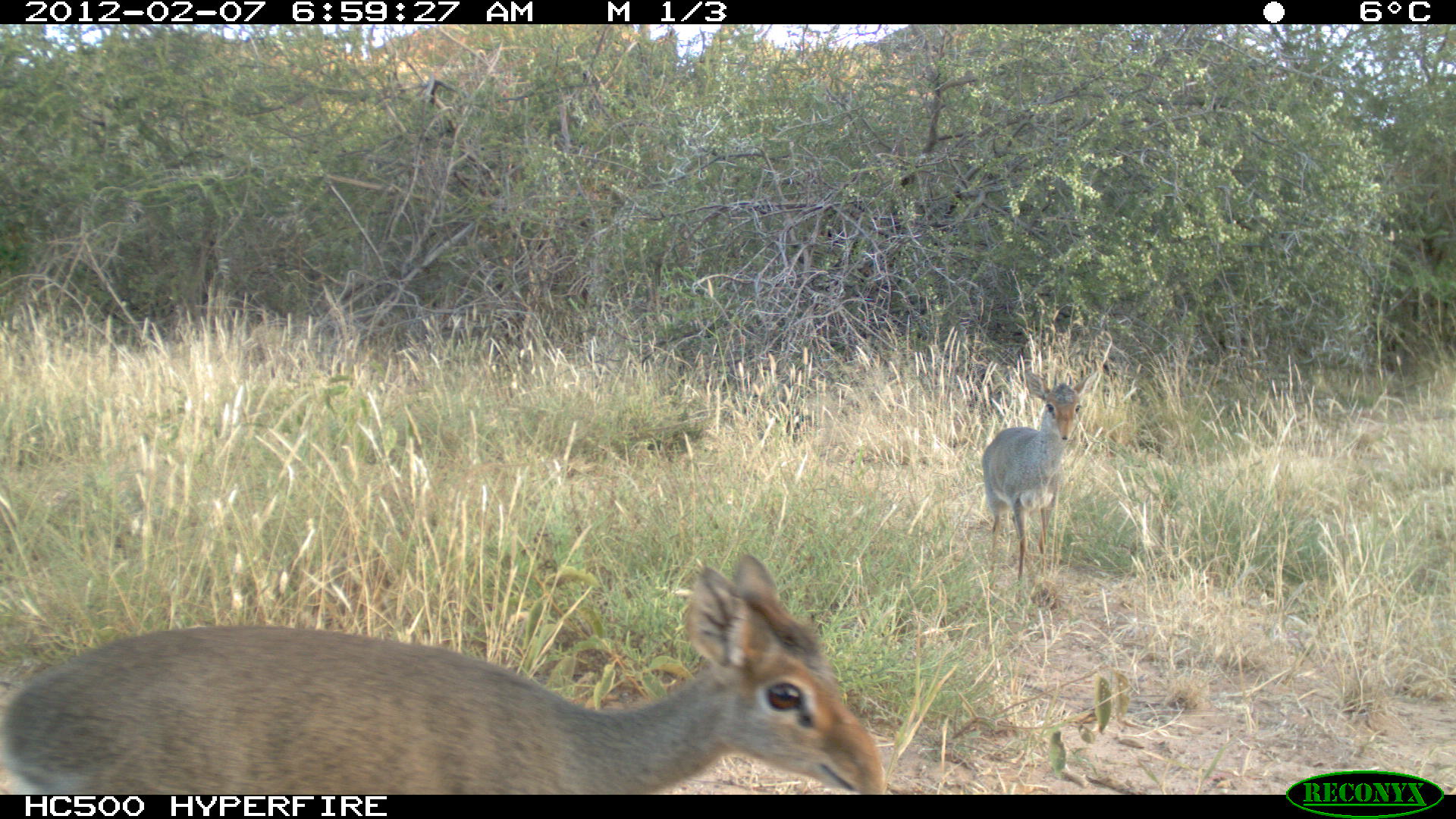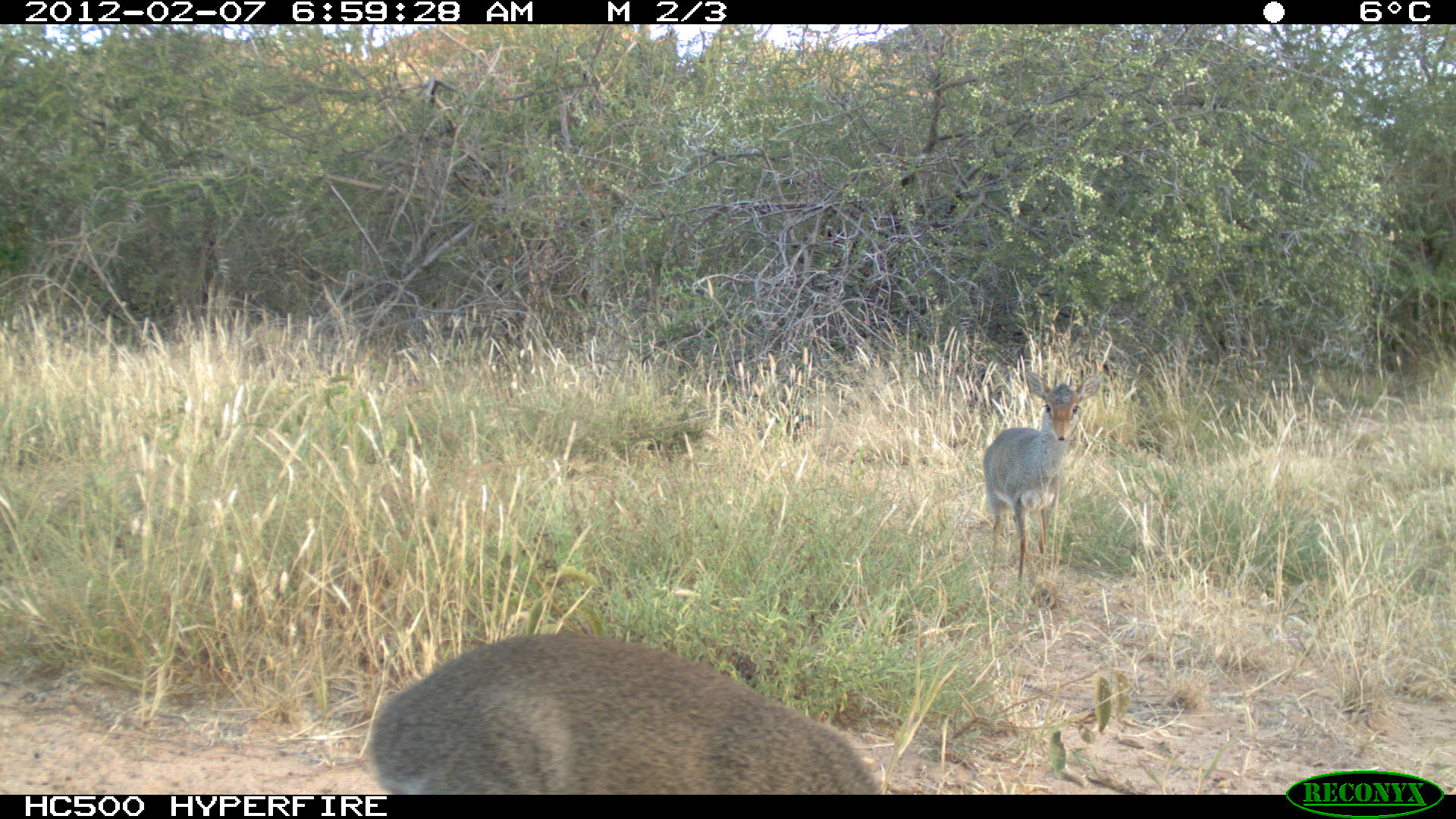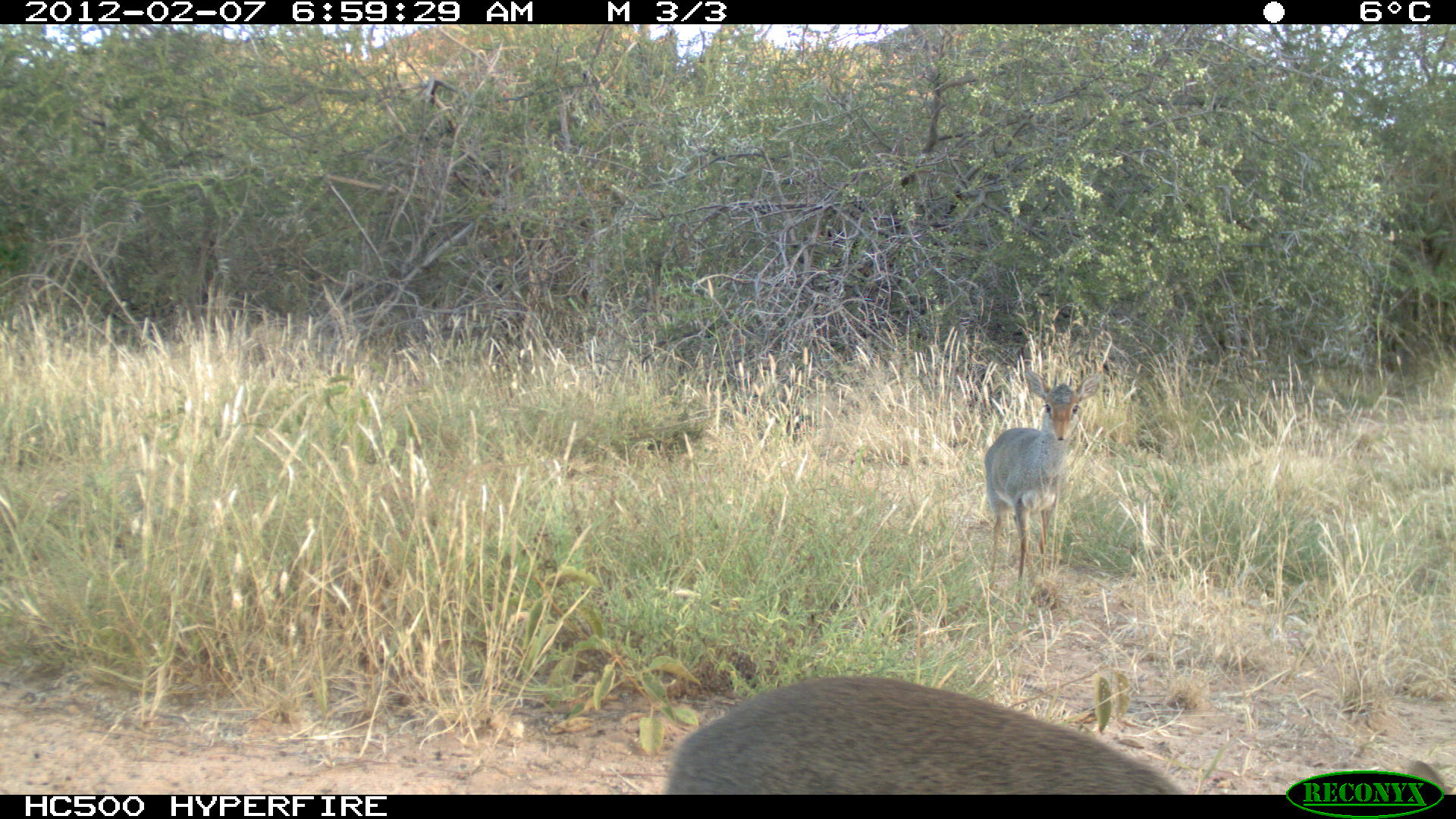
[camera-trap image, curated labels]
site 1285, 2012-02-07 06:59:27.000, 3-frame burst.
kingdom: Animalia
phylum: Chordata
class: Mammalia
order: Artiodactyla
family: Bovidae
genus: Madoqua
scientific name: Madoqua guentheri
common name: günther's dik-dik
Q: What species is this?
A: Madoqua guentheri (günther's dik-dik).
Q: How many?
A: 2.